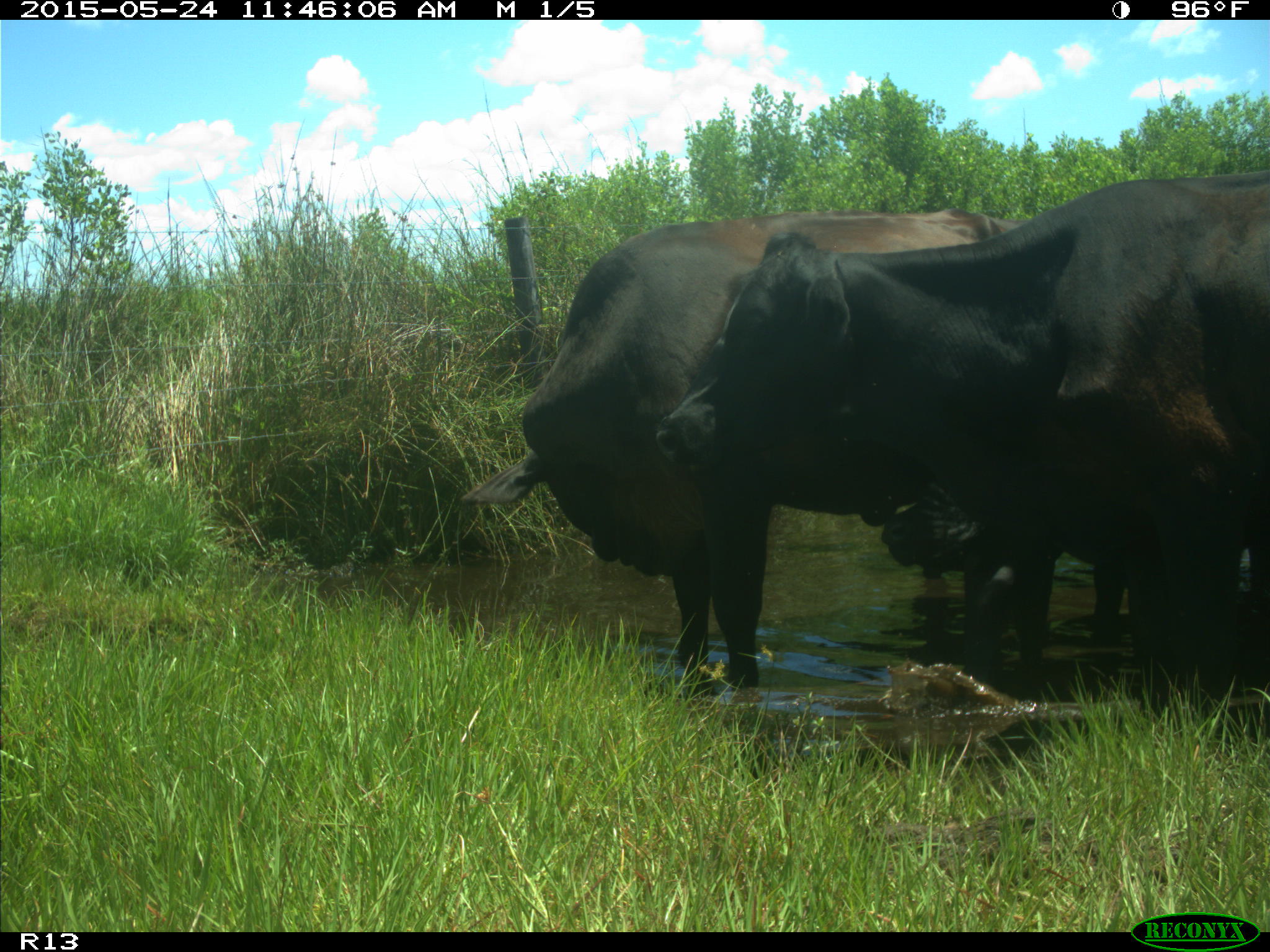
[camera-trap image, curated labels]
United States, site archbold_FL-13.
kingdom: Animalia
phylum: Chordata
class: Mammalia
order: Artiodactyla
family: Bovidae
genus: Bos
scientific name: Bos taurus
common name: domestic cow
Bos taurus (domestic cow).